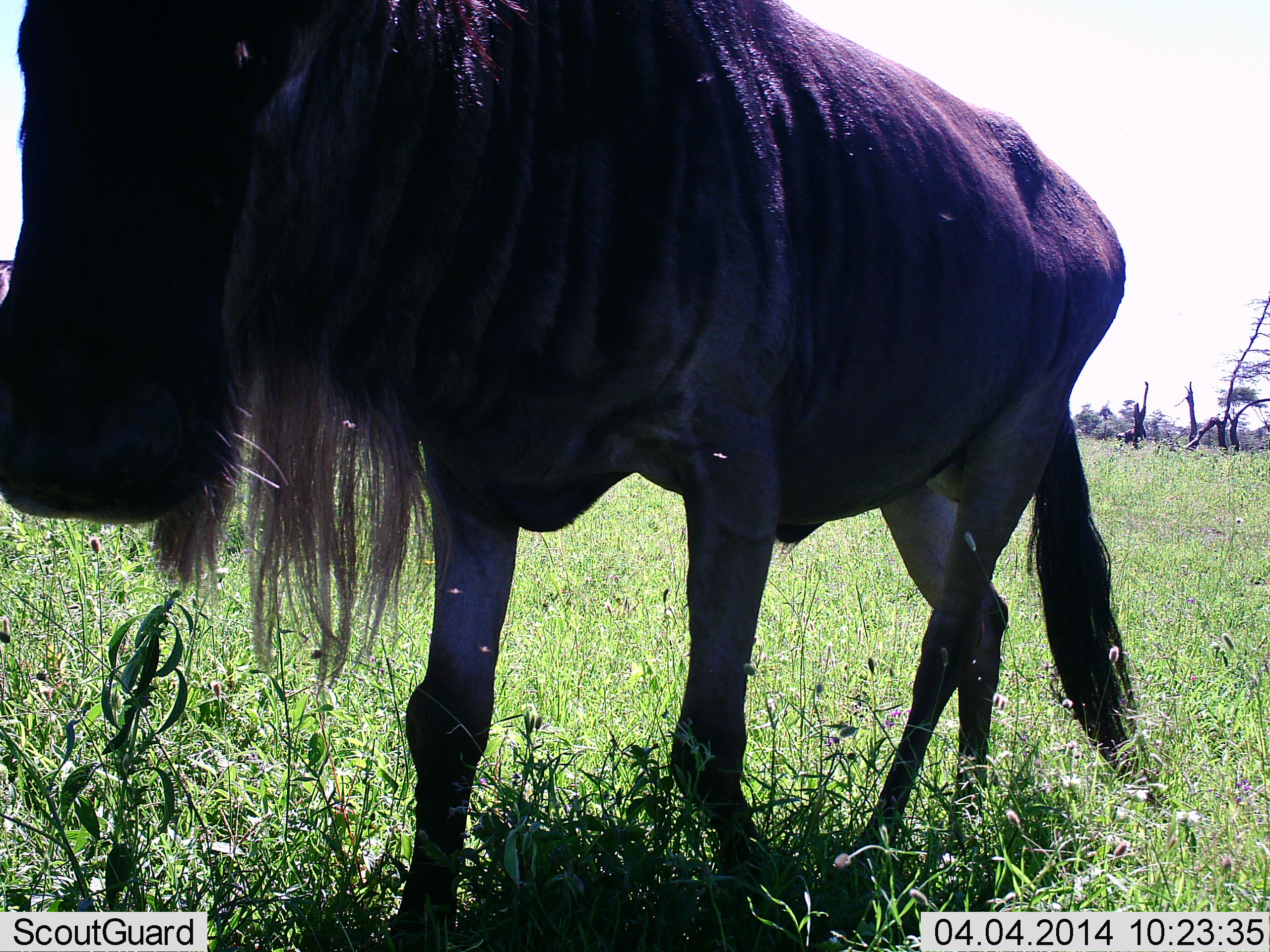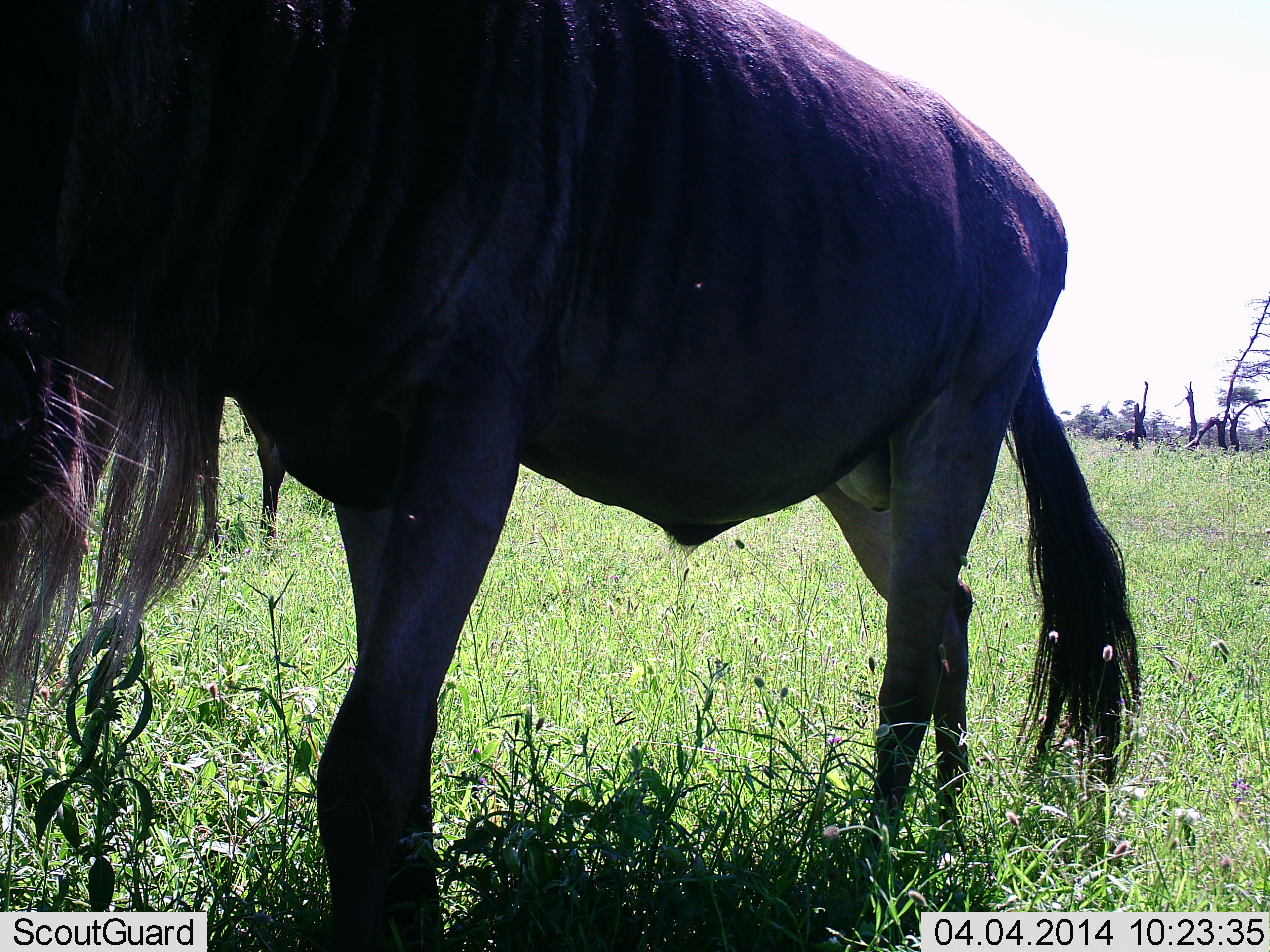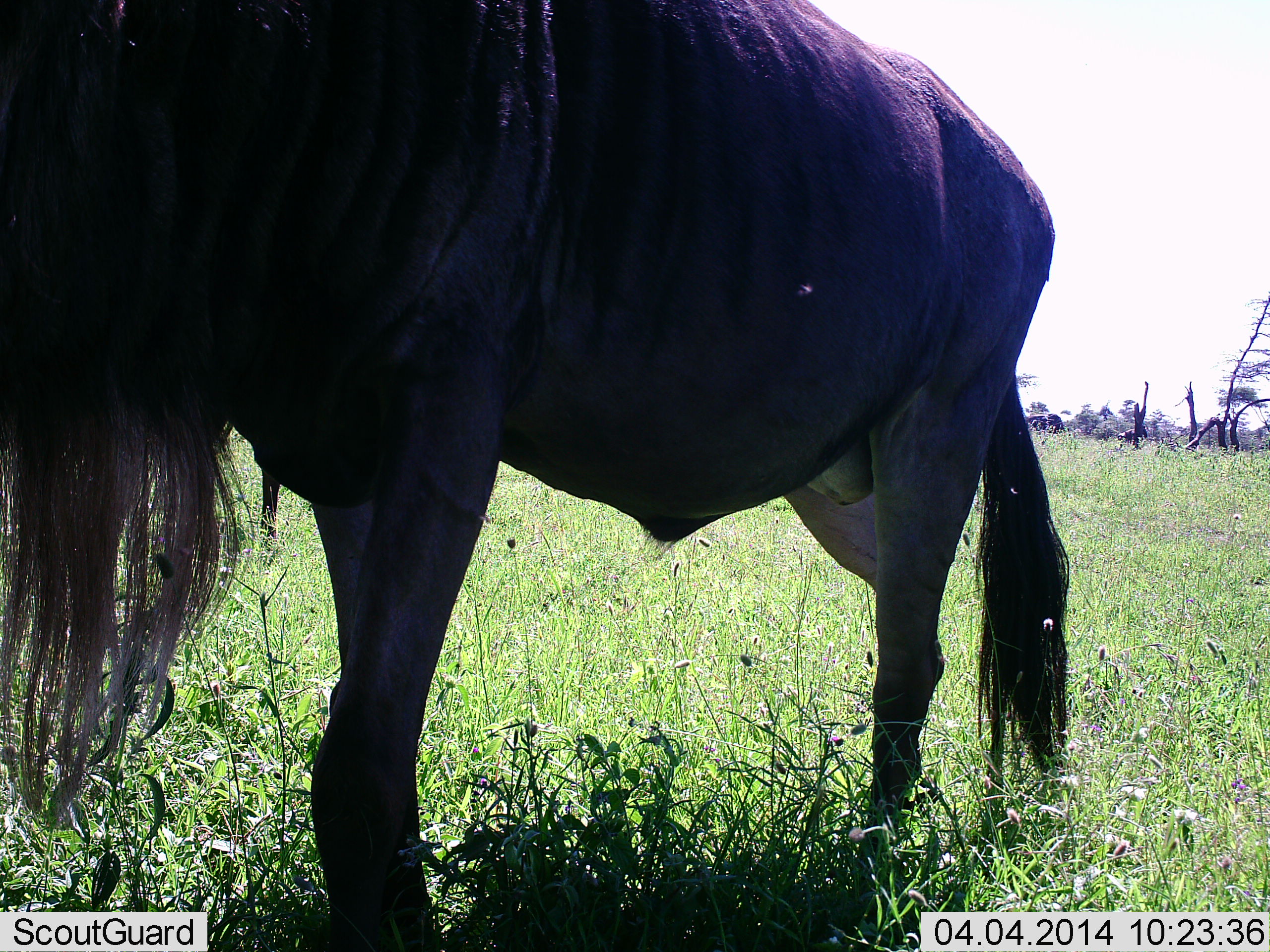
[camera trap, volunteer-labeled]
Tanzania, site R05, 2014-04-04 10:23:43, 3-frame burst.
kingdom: Animalia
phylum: Chordata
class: Mammalia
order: Artiodactyla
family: Bovidae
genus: Connochaetes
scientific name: Connochaetes taurinus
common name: blue wildebeest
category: wildebeest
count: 1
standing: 40%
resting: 0%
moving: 80%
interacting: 0%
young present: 0%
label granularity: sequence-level